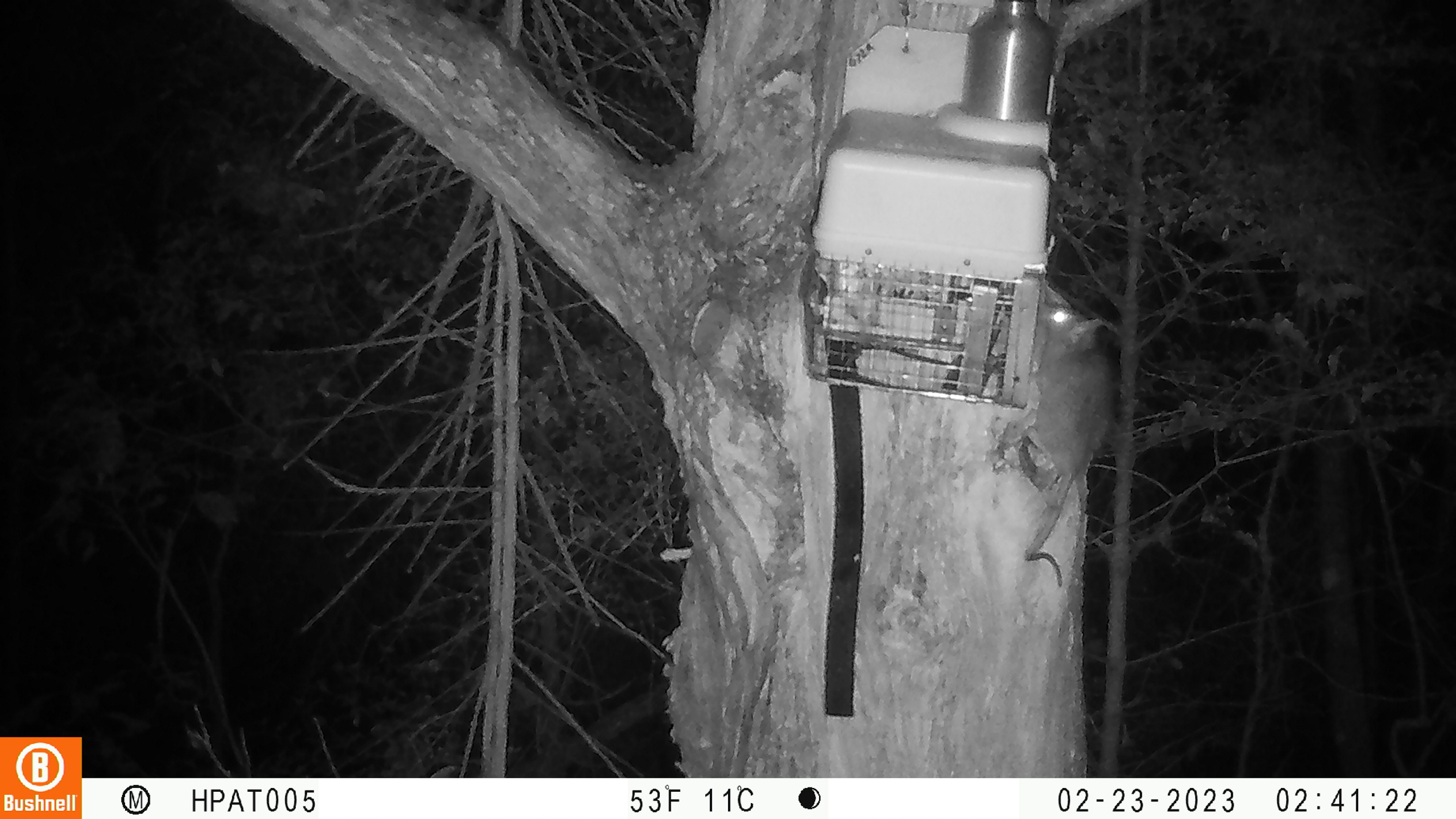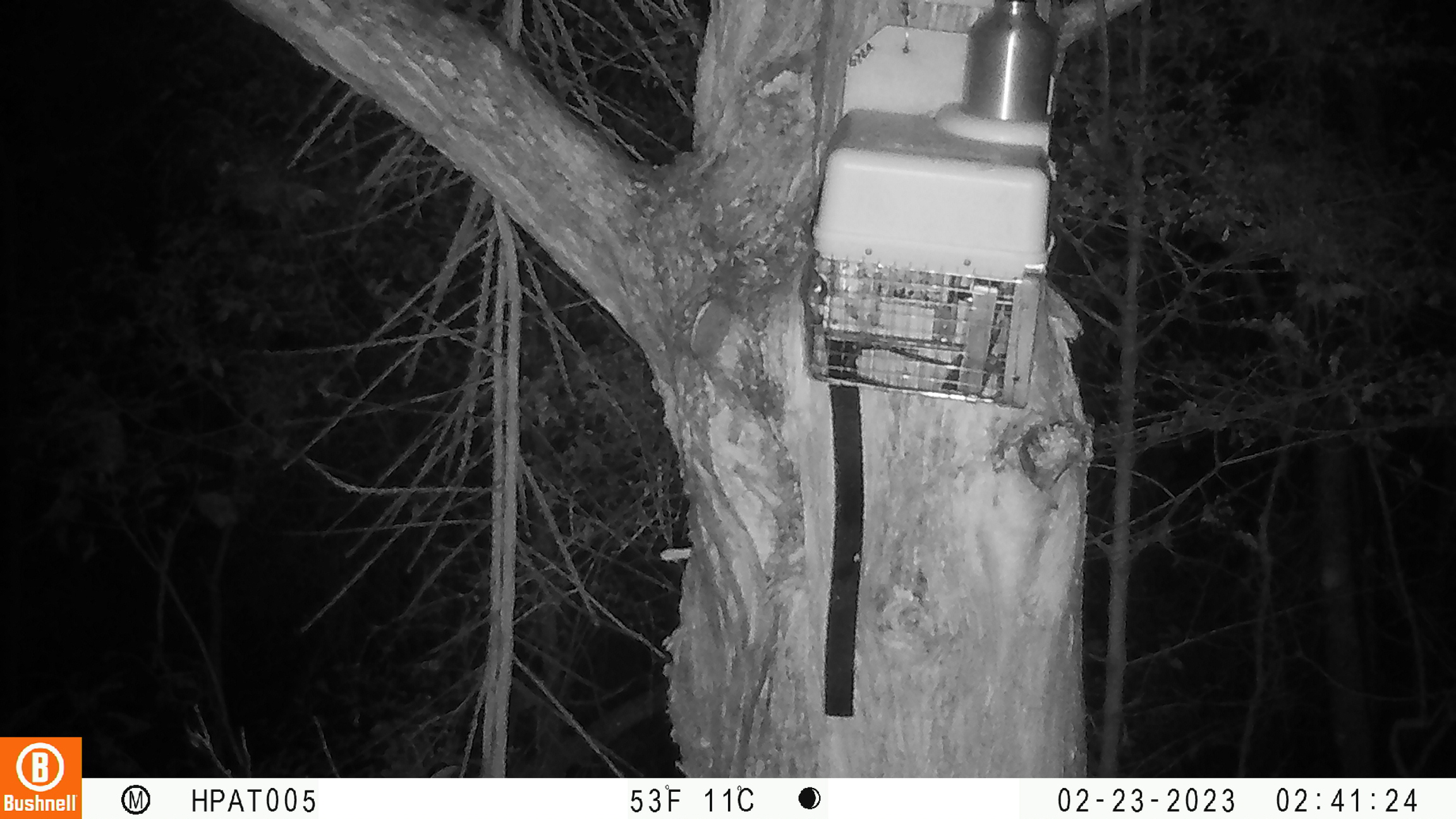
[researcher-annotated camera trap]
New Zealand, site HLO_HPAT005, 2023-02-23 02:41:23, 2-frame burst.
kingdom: Animalia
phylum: Chordata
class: Mammalia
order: Rodentia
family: Muridae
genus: Rattus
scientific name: Rattus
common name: rat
Rat (Rattus).